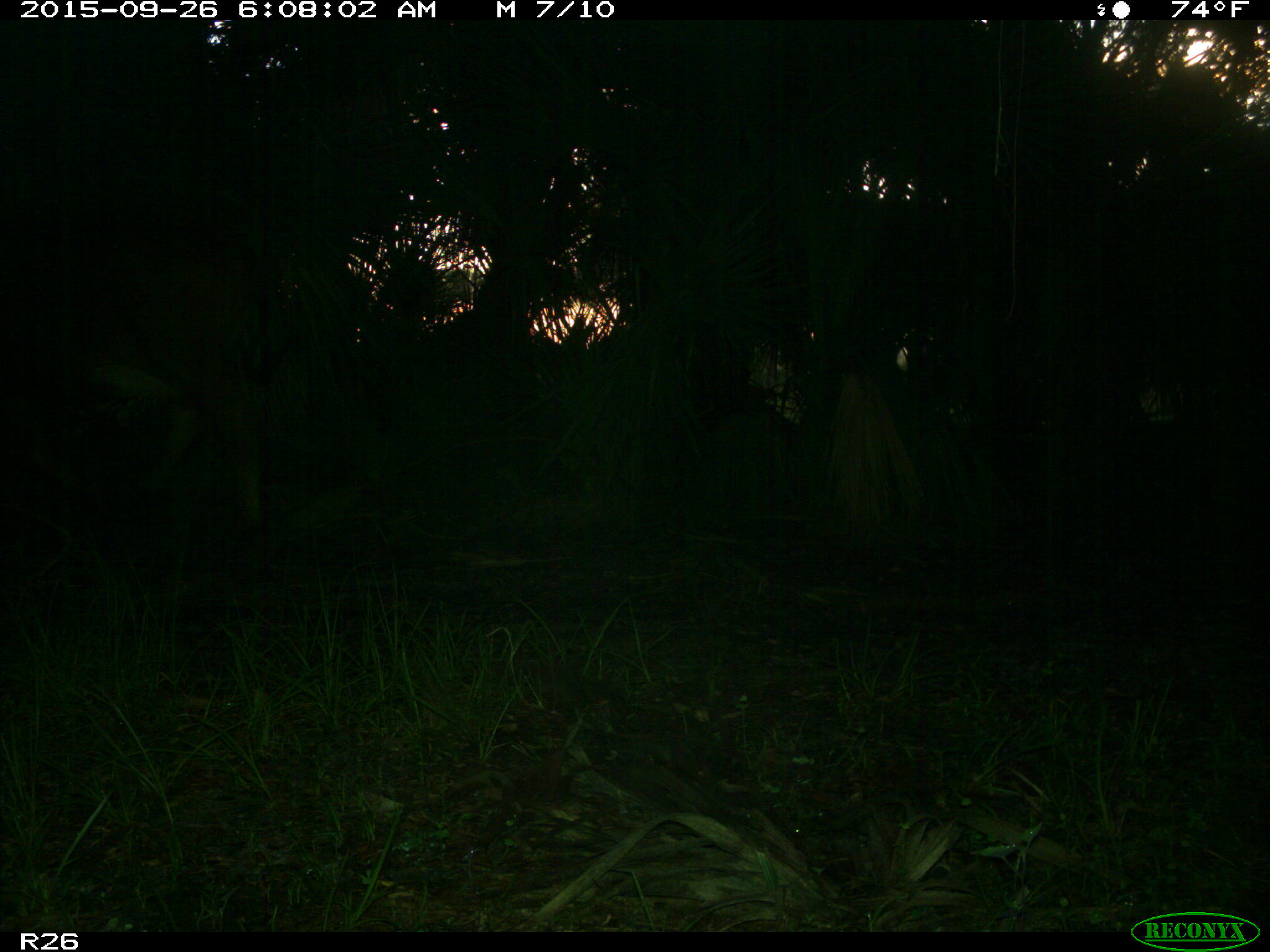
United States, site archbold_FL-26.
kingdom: Animalia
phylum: Chordata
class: Mammalia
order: Artiodactyla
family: Bovidae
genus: Bos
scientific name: Bos taurus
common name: domestic cow